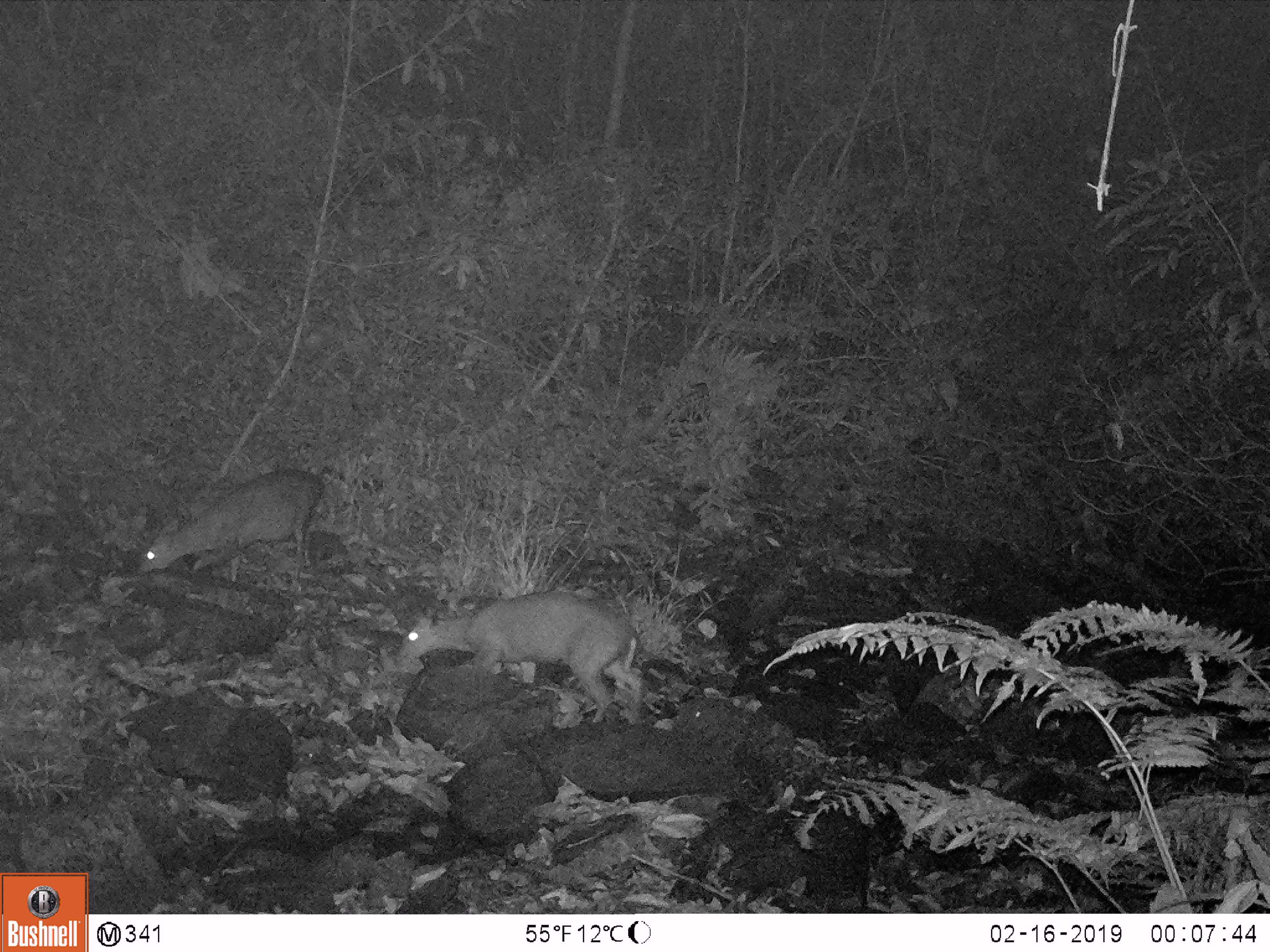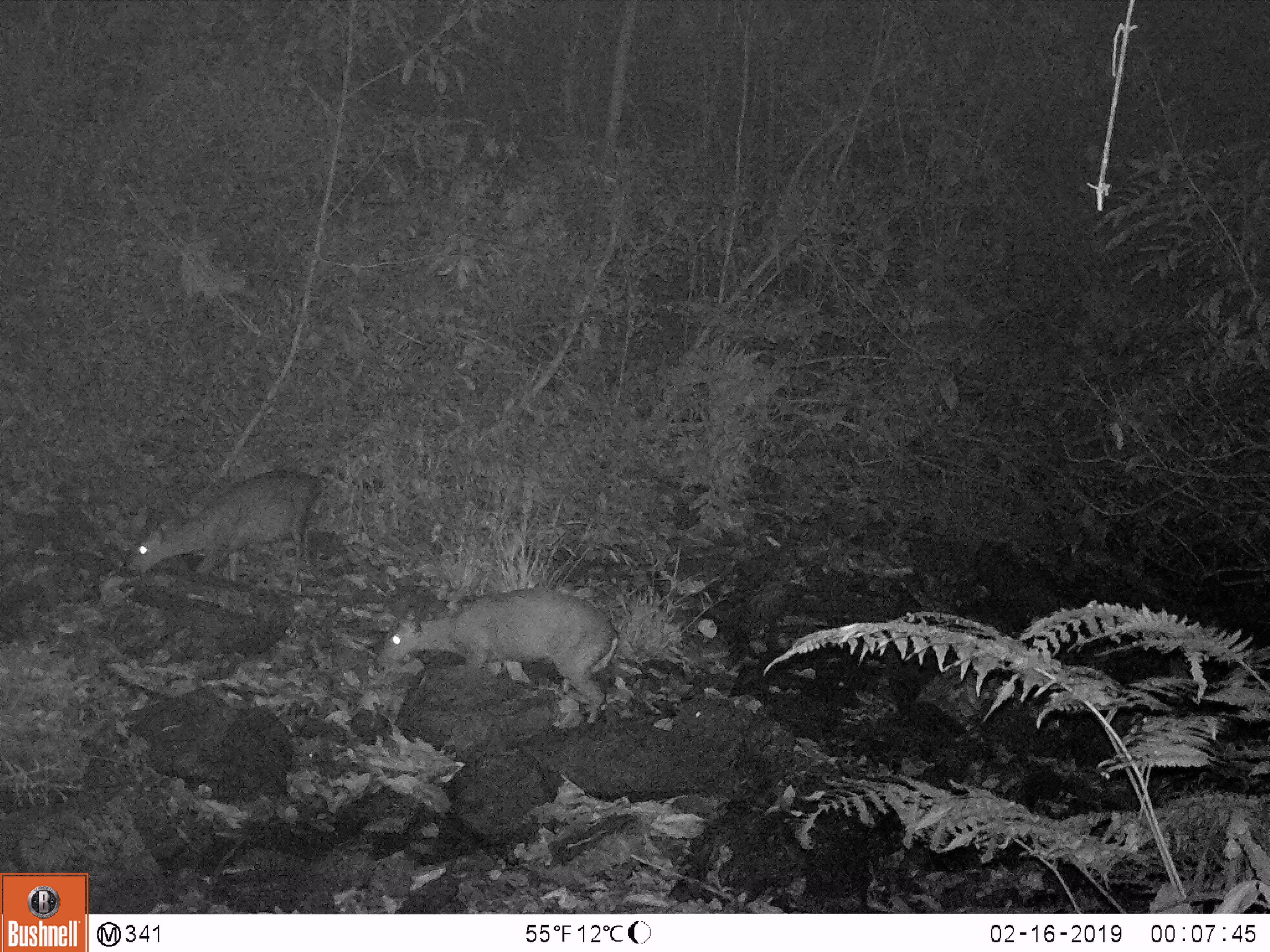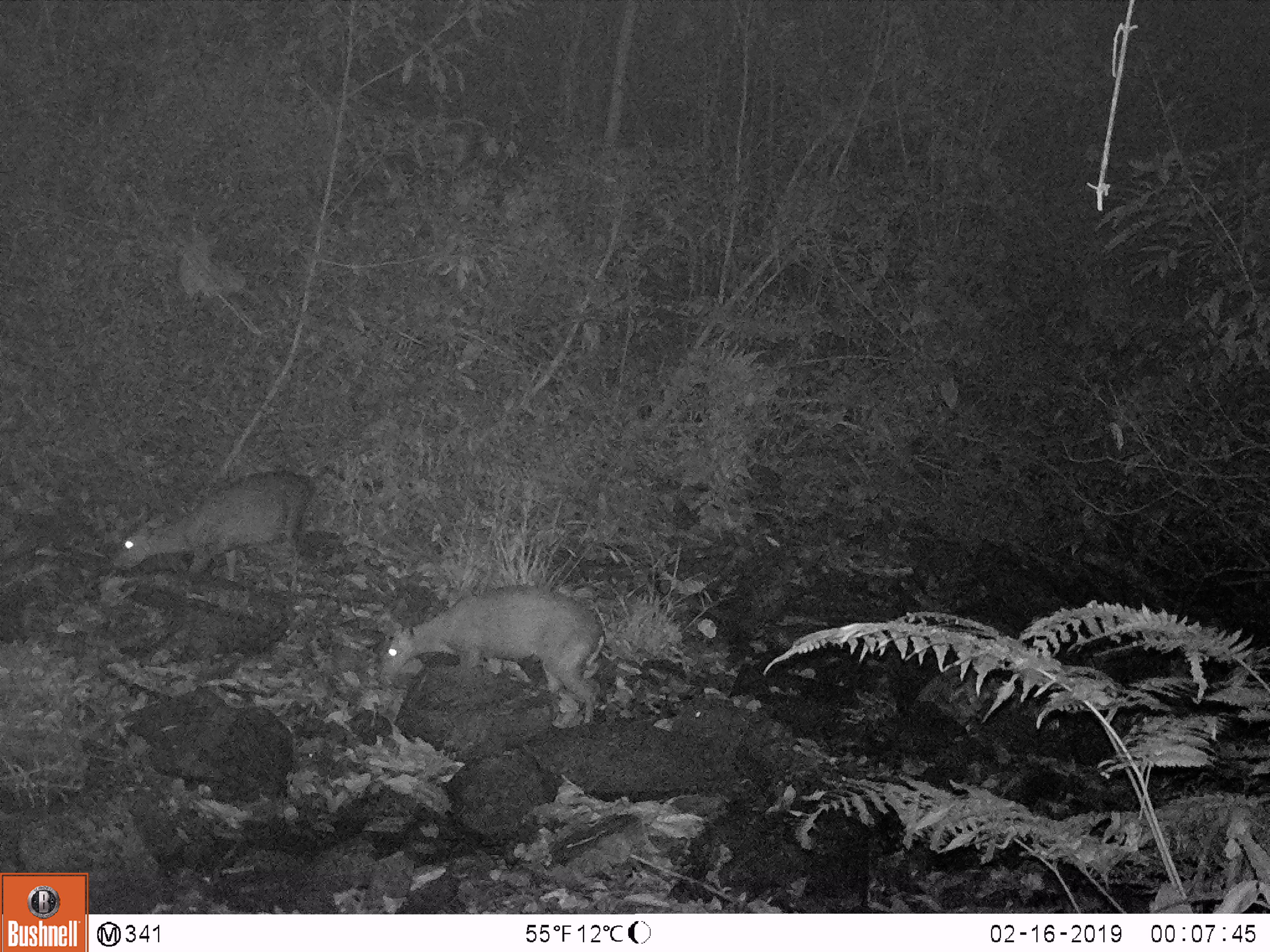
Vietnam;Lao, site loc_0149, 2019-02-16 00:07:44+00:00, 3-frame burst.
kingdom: Animalia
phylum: Chordata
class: Mammalia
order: Artiodactyla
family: Cervidae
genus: Muntiacus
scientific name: Muntiacus rooseveltorum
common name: roosevelt's muntjac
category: roosevelts muntjac group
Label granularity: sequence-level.